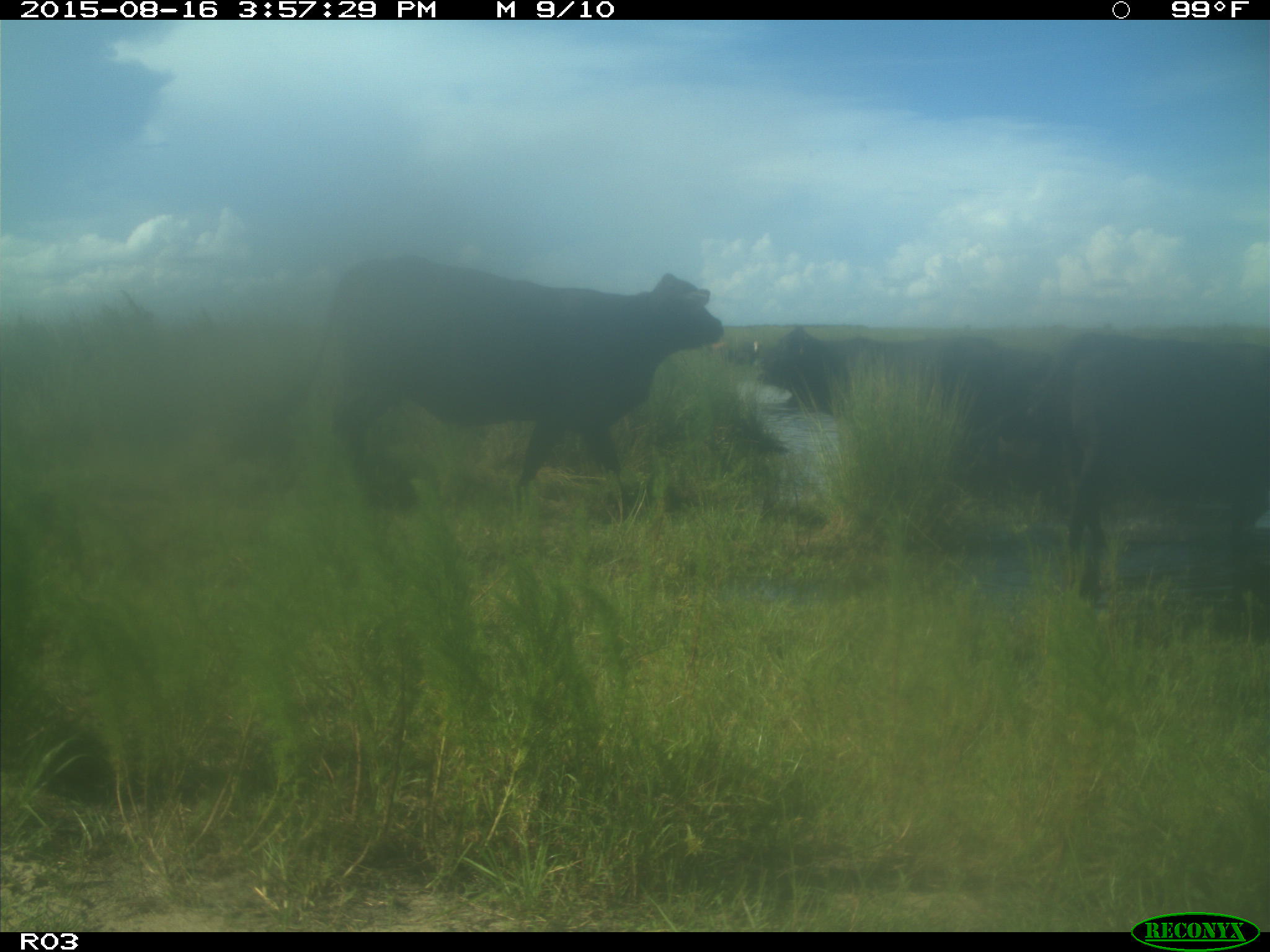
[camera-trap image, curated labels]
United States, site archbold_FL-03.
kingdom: Animalia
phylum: Chordata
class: Mammalia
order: Artiodactyla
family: Bovidae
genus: Bos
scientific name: Bos taurus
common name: domestic cow